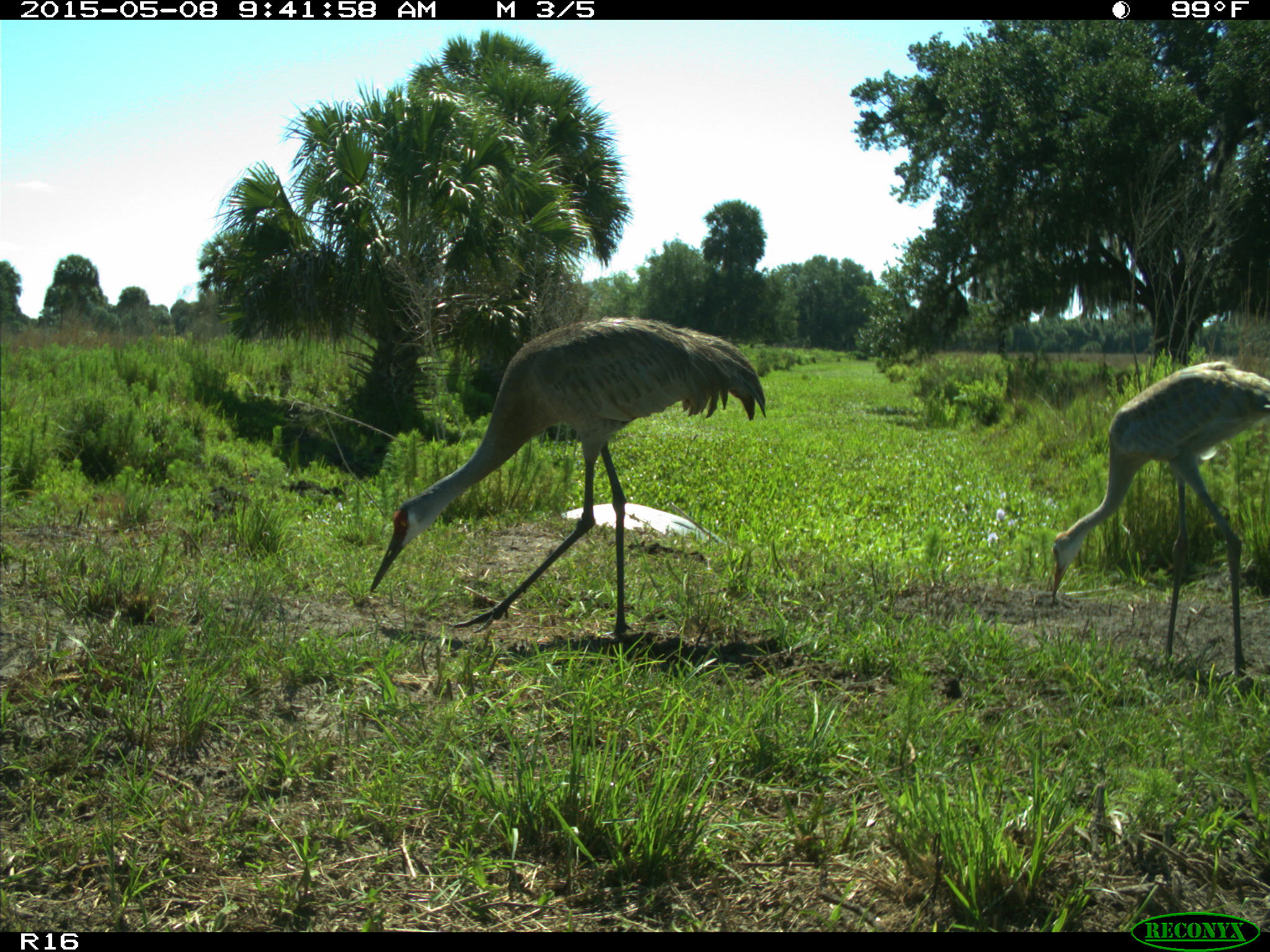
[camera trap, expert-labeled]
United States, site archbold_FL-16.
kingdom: Animalia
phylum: Chordata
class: Mammalia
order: Artiodactyla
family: Bovidae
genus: Bos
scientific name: Bos taurus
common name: domestic cow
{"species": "Bos taurus (domestic cow)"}